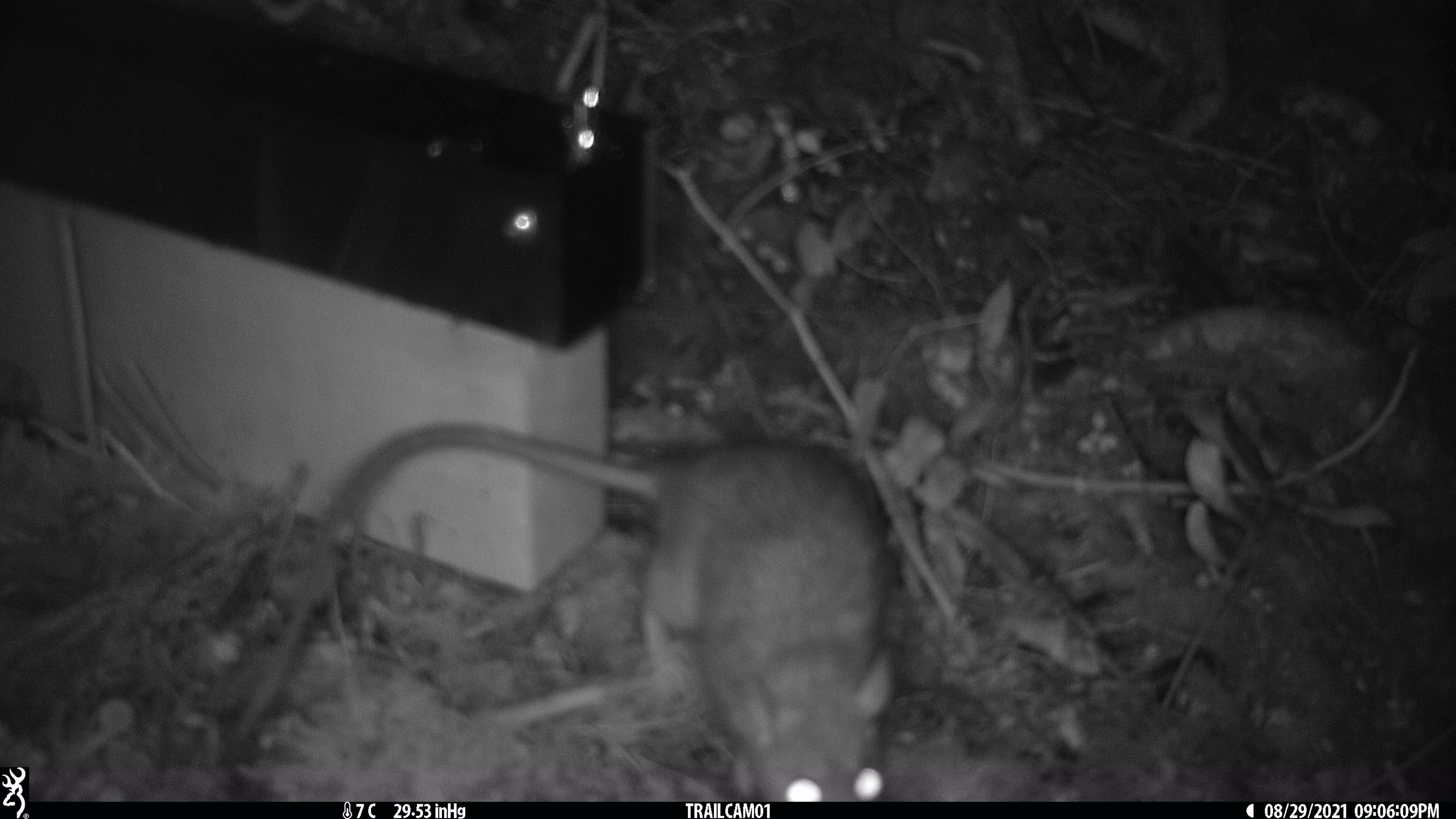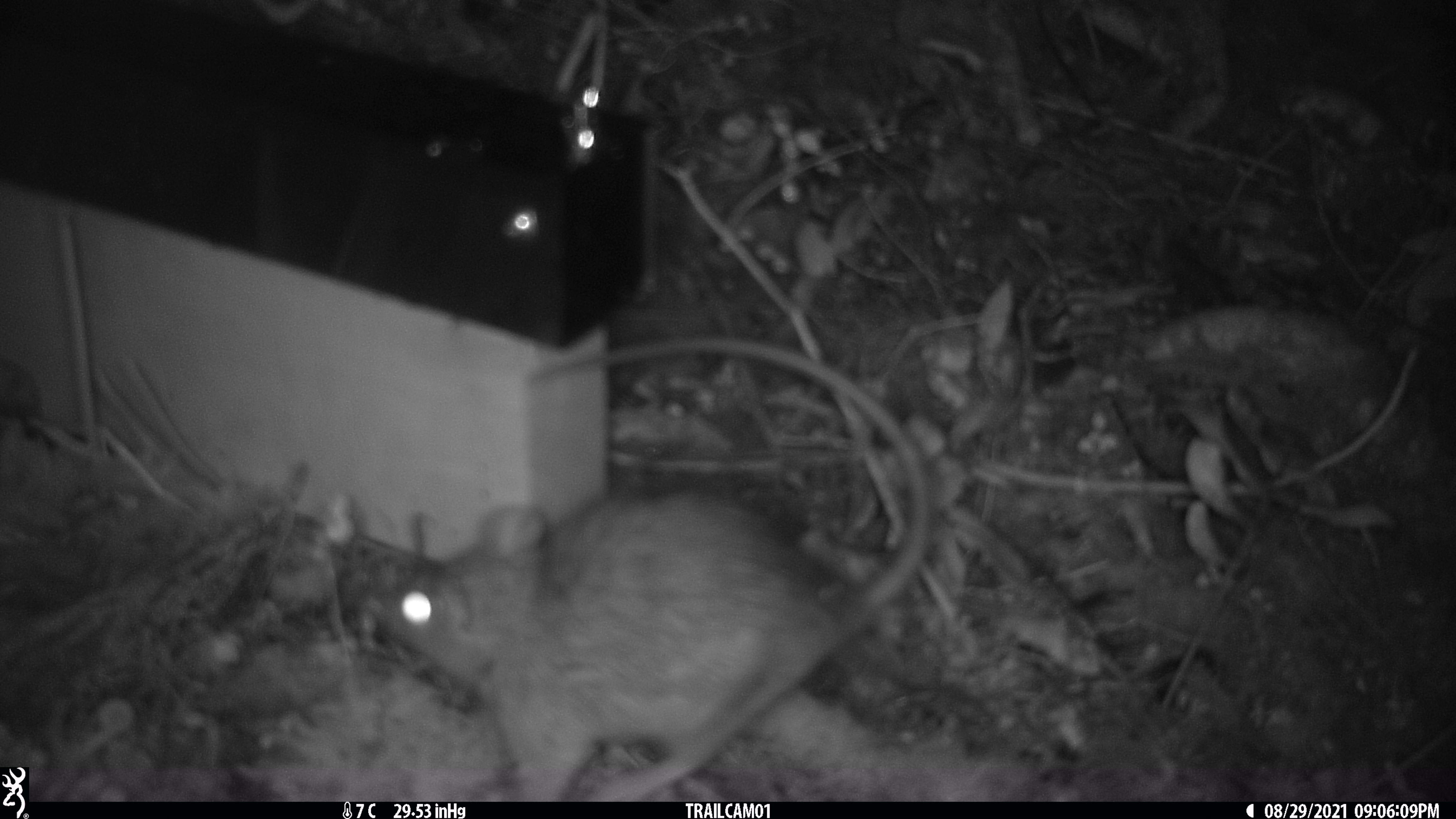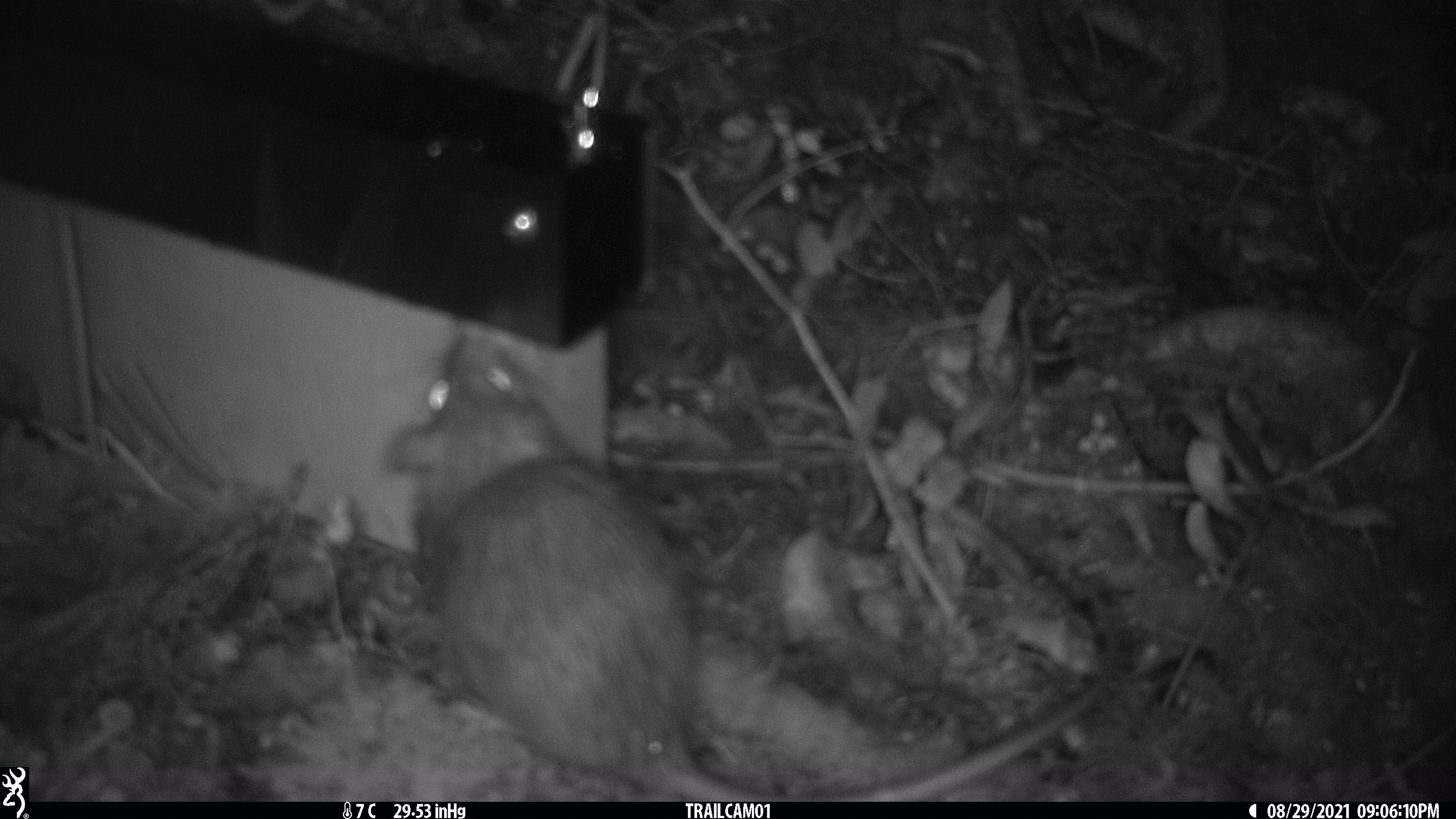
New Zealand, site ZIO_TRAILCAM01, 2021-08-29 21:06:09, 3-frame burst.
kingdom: Animalia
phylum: Chordata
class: Mammalia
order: Rodentia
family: Muridae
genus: Rattus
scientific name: Rattus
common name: rat